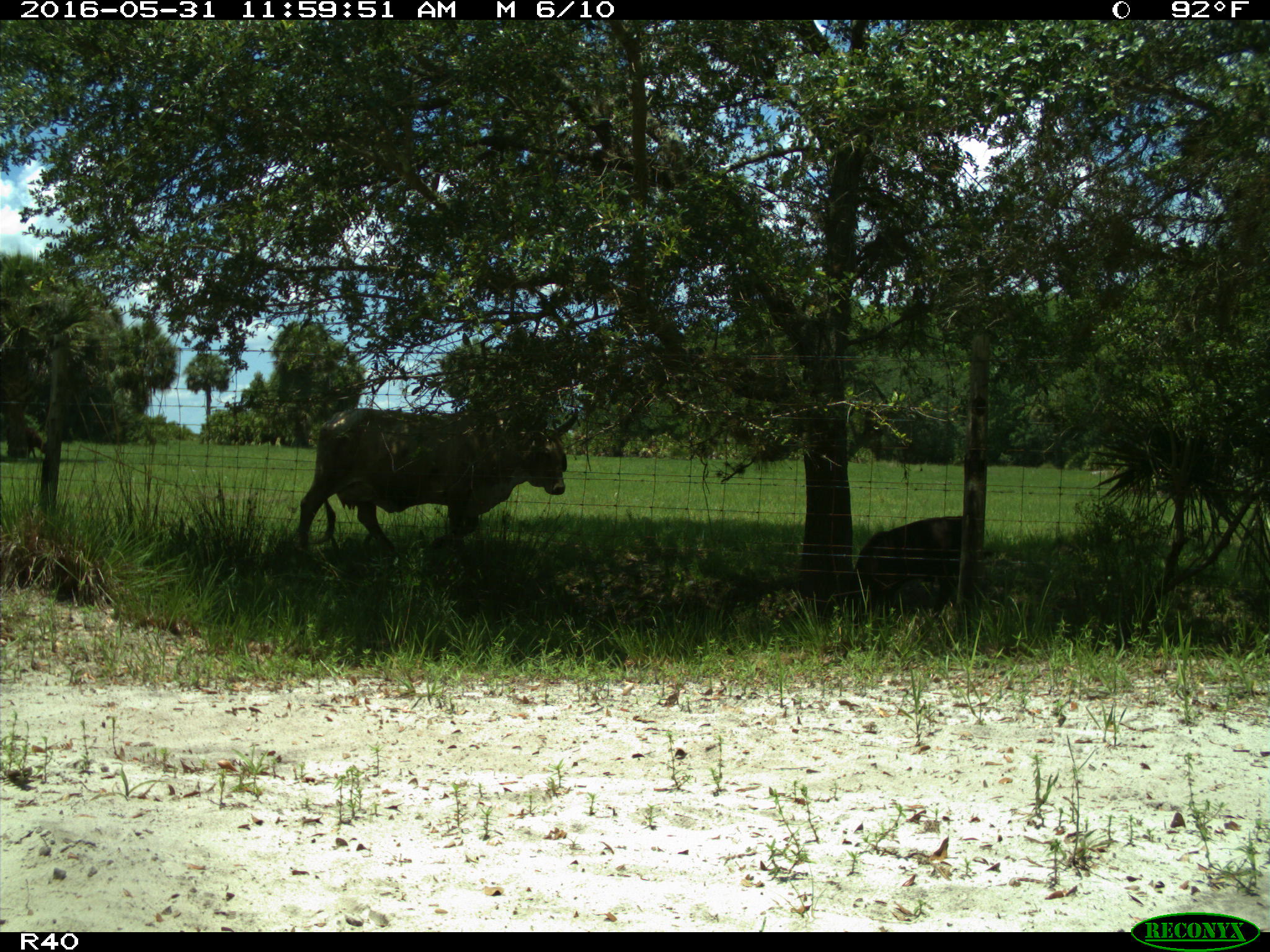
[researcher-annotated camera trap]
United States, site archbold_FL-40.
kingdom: Animalia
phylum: Chordata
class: Mammalia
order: Artiodactyla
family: Bovidae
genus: Bos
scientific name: Bos taurus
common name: domestic cow